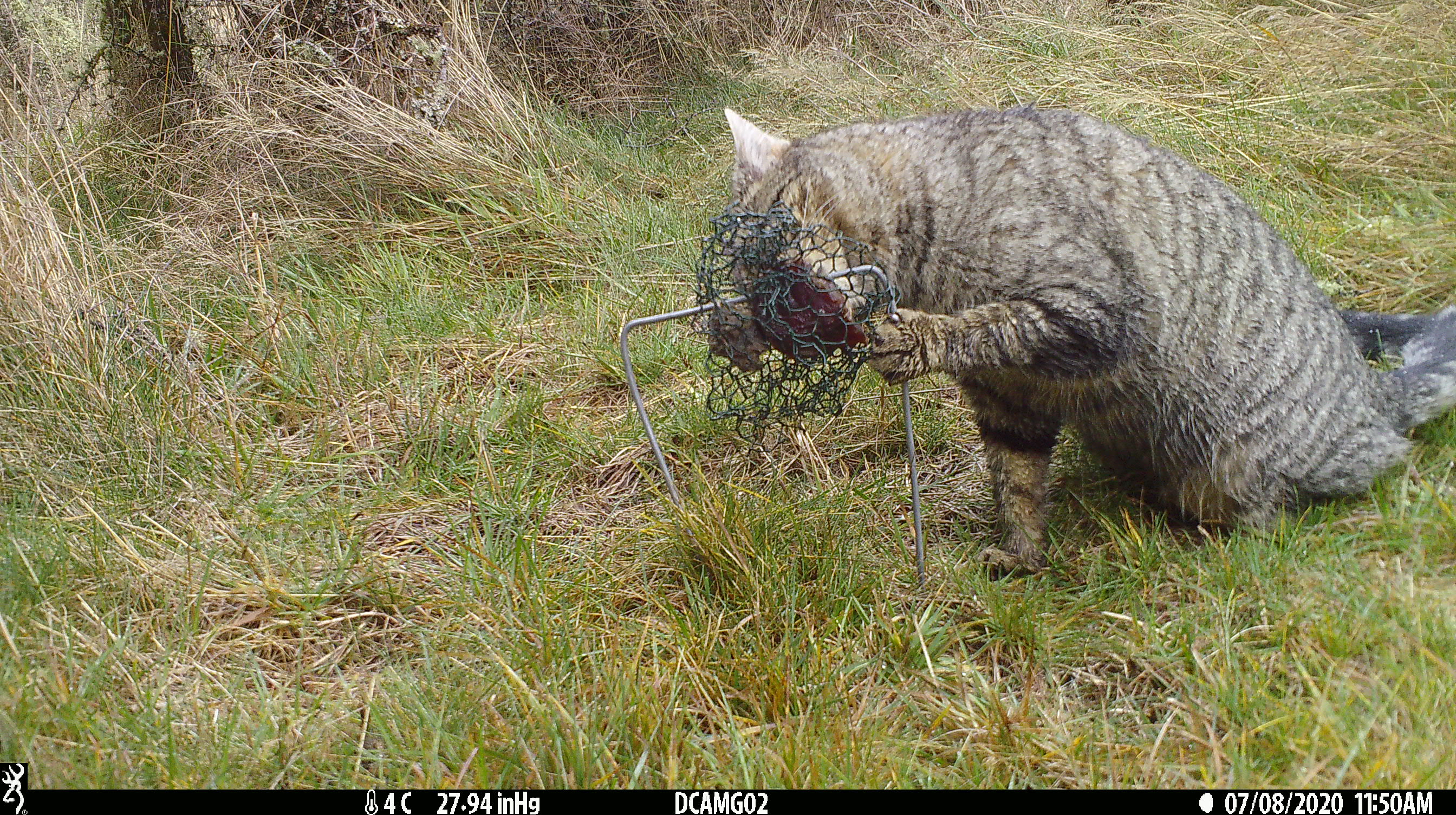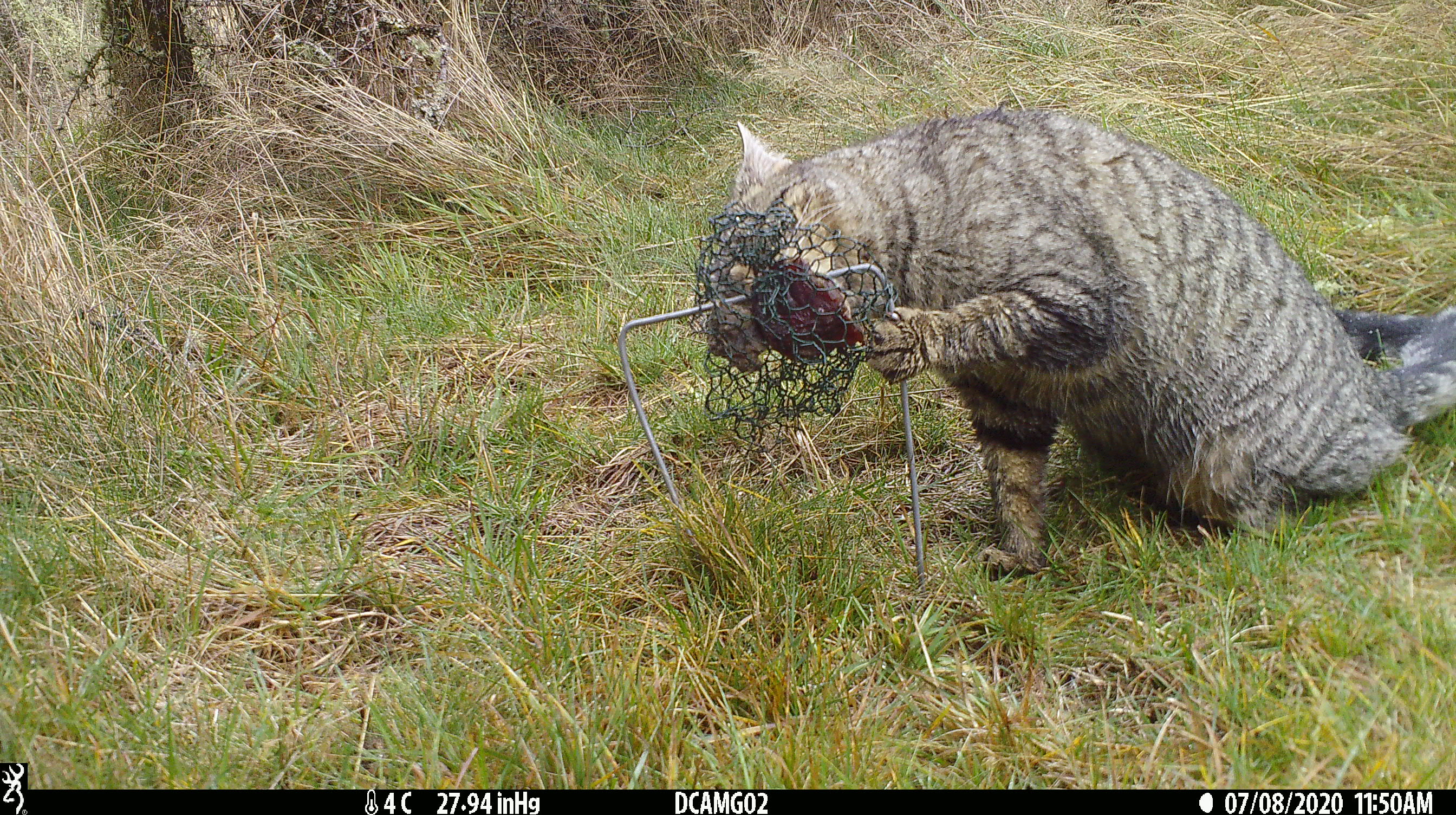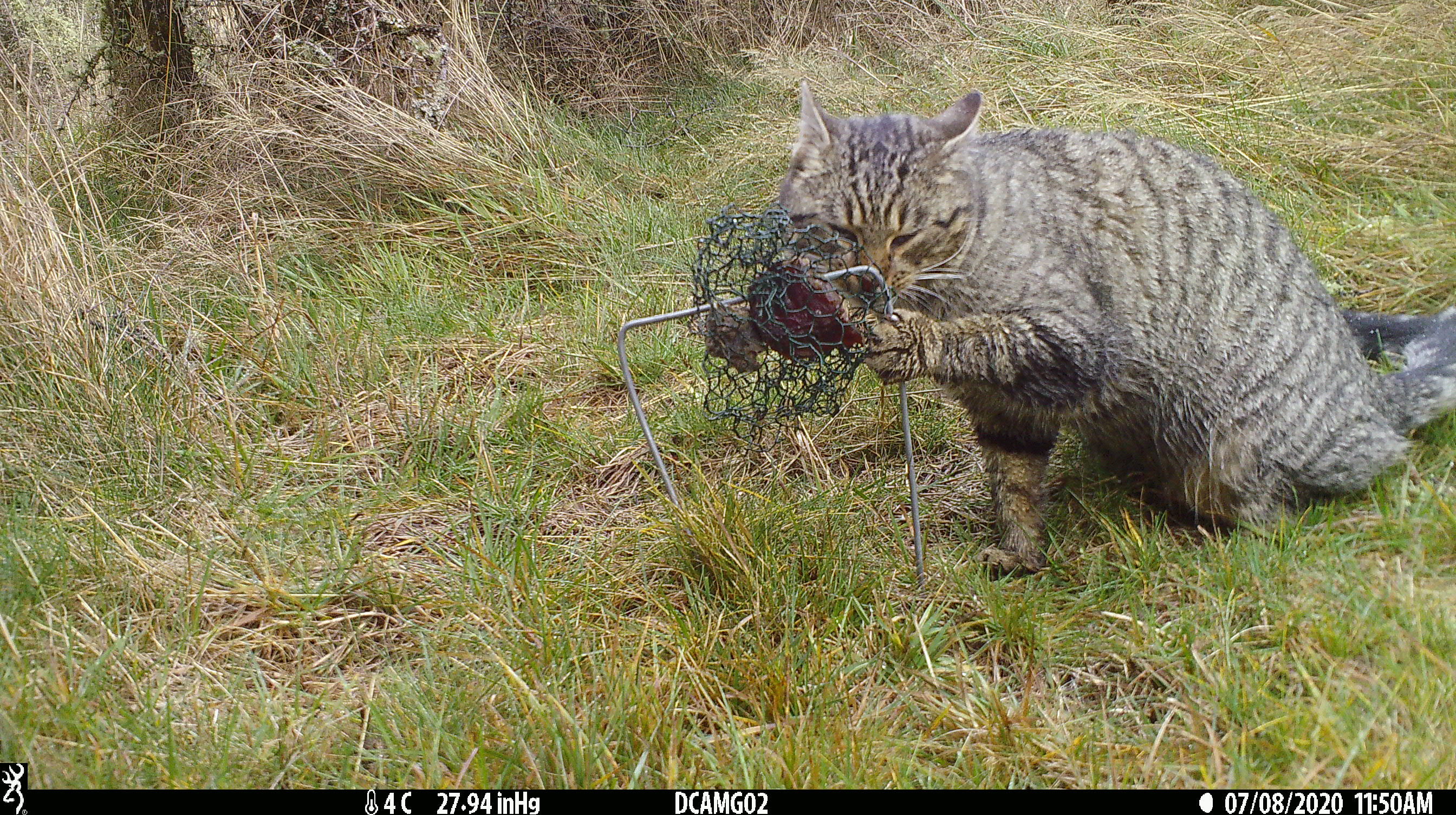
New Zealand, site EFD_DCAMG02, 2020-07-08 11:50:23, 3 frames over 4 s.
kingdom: Animalia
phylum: Chordata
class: Mammalia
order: Carnivora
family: Felidae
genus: Felis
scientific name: Felis catus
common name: domestic cat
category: cat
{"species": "cat (domestic cat) (Felis catus)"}